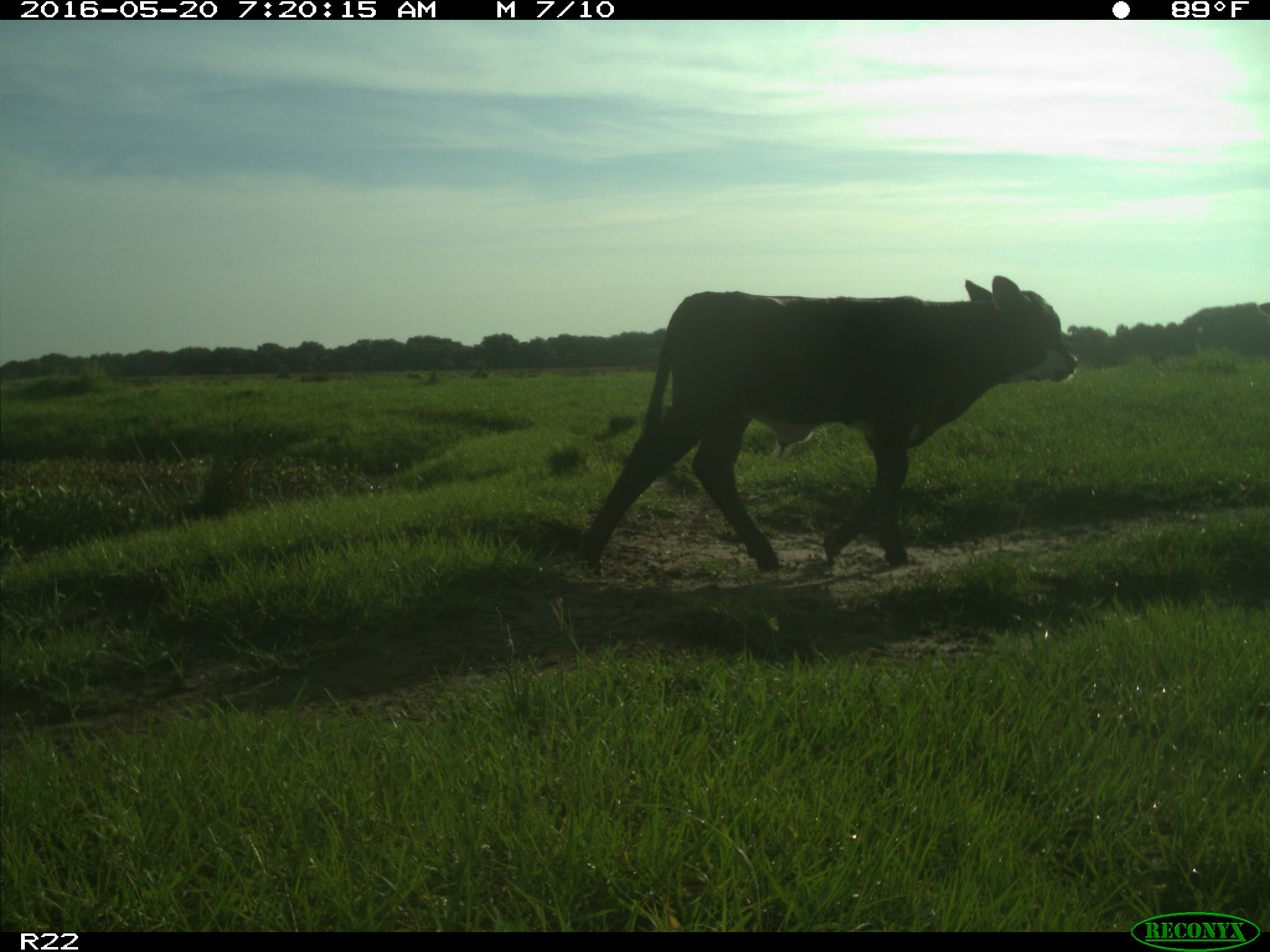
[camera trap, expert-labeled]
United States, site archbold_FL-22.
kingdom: Animalia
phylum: Chordata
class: Mammalia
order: Artiodactyla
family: Bovidae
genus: Bos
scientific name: Bos taurus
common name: domestic cow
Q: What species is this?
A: Bos taurus (domestic cow).